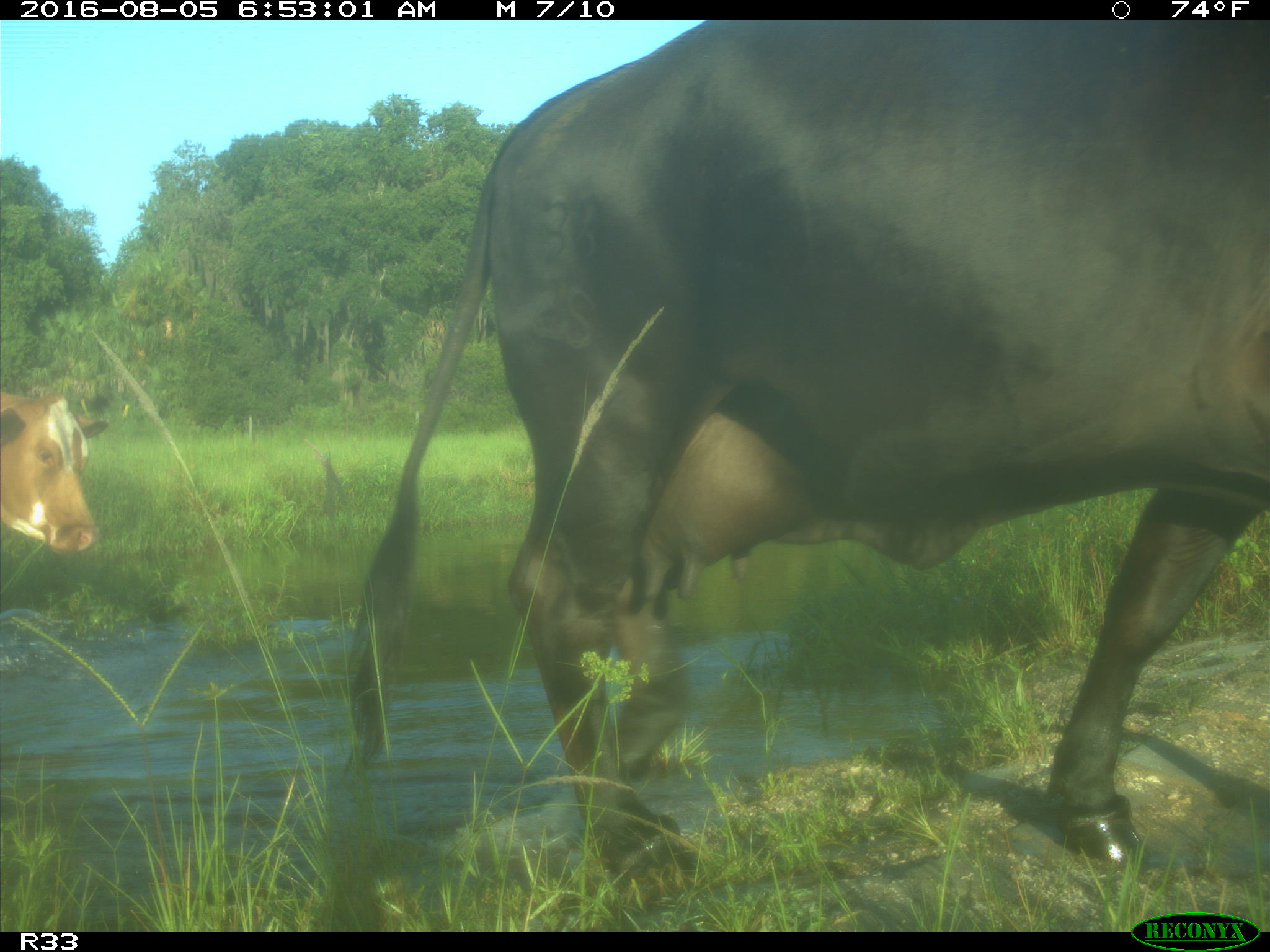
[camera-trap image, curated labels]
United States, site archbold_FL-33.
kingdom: Animalia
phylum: Chordata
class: Mammalia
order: Artiodactyla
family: Bovidae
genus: Bos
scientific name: Bos taurus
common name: domestic cow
Bos taurus (domestic cow).